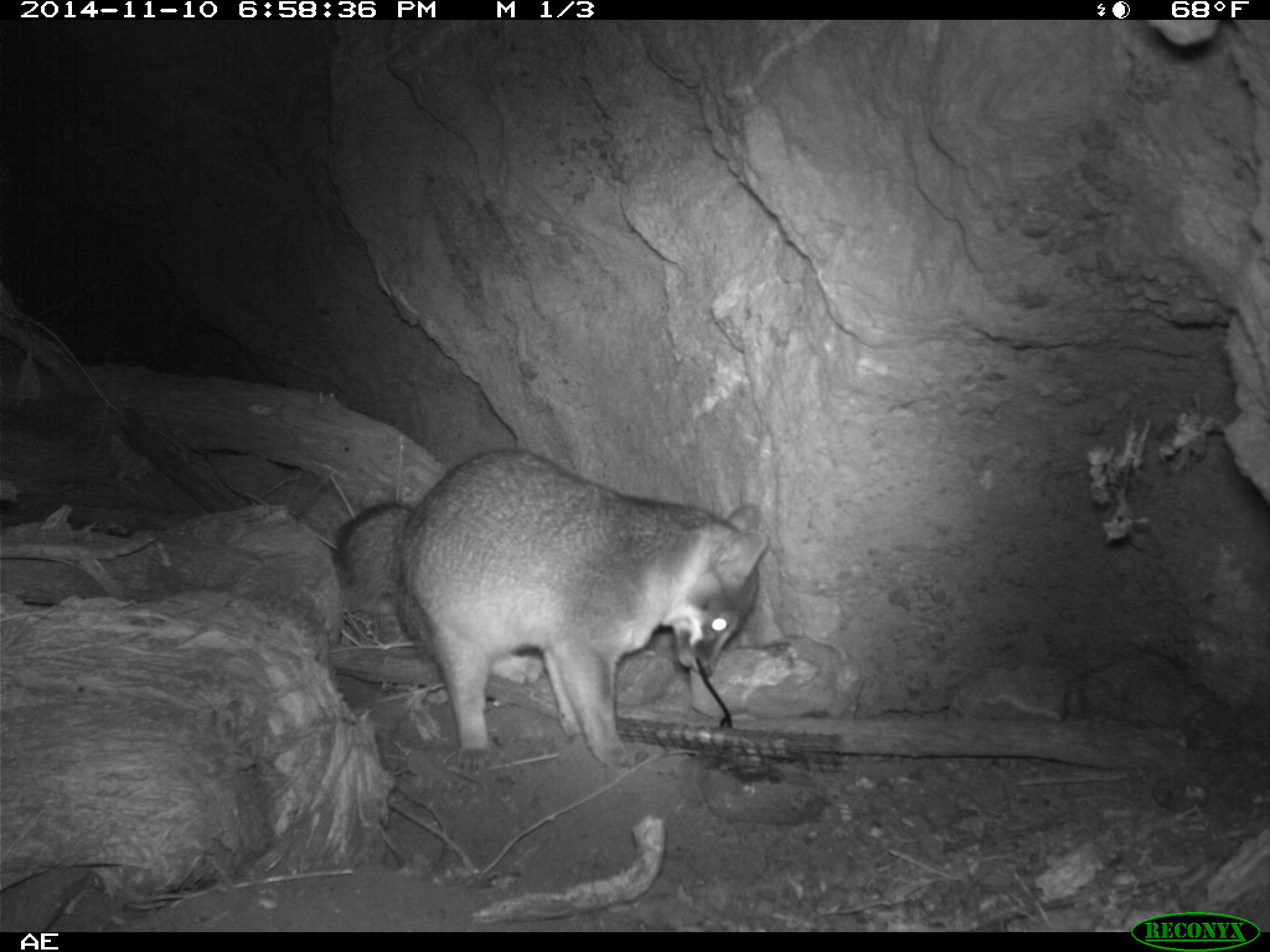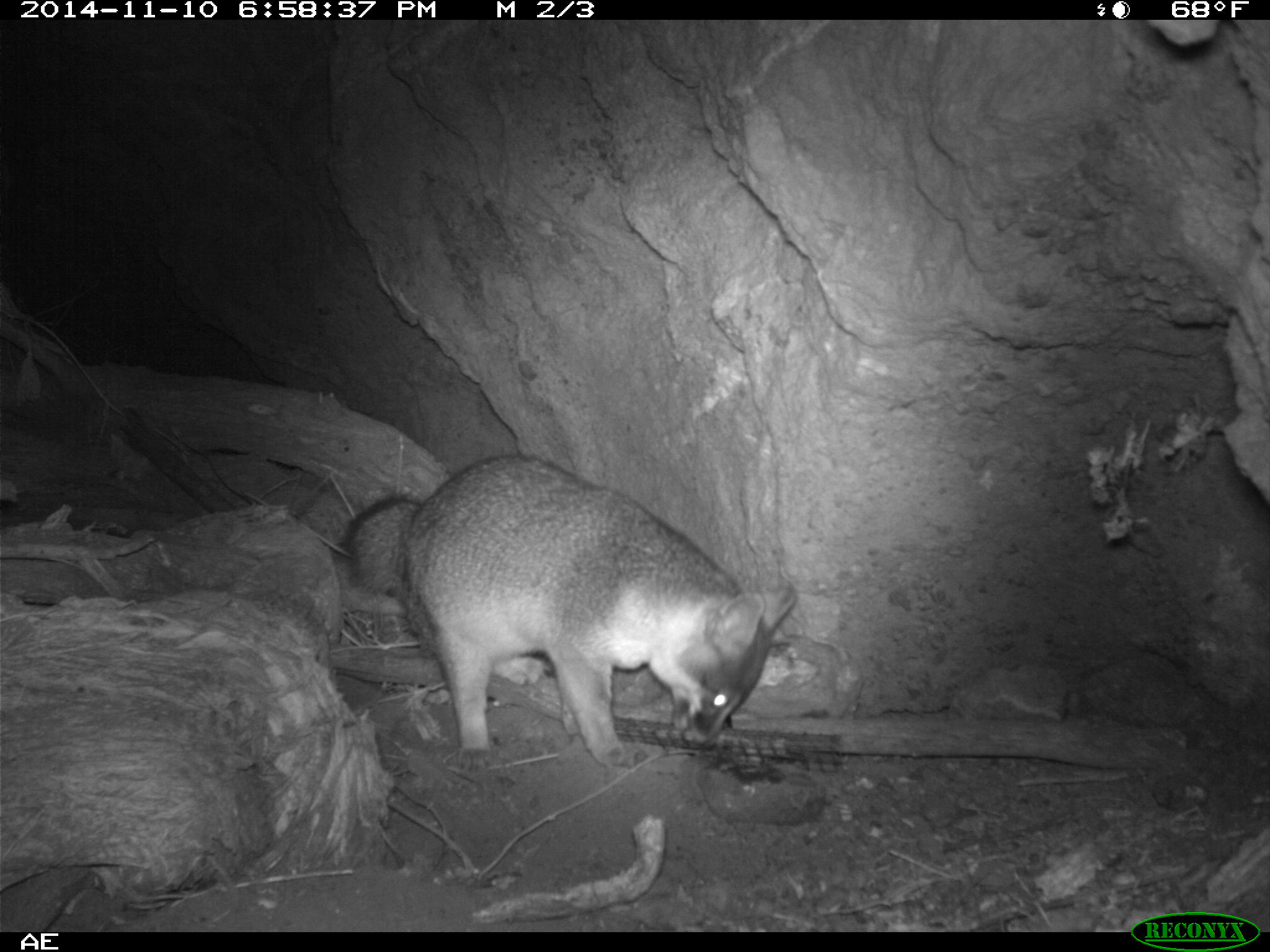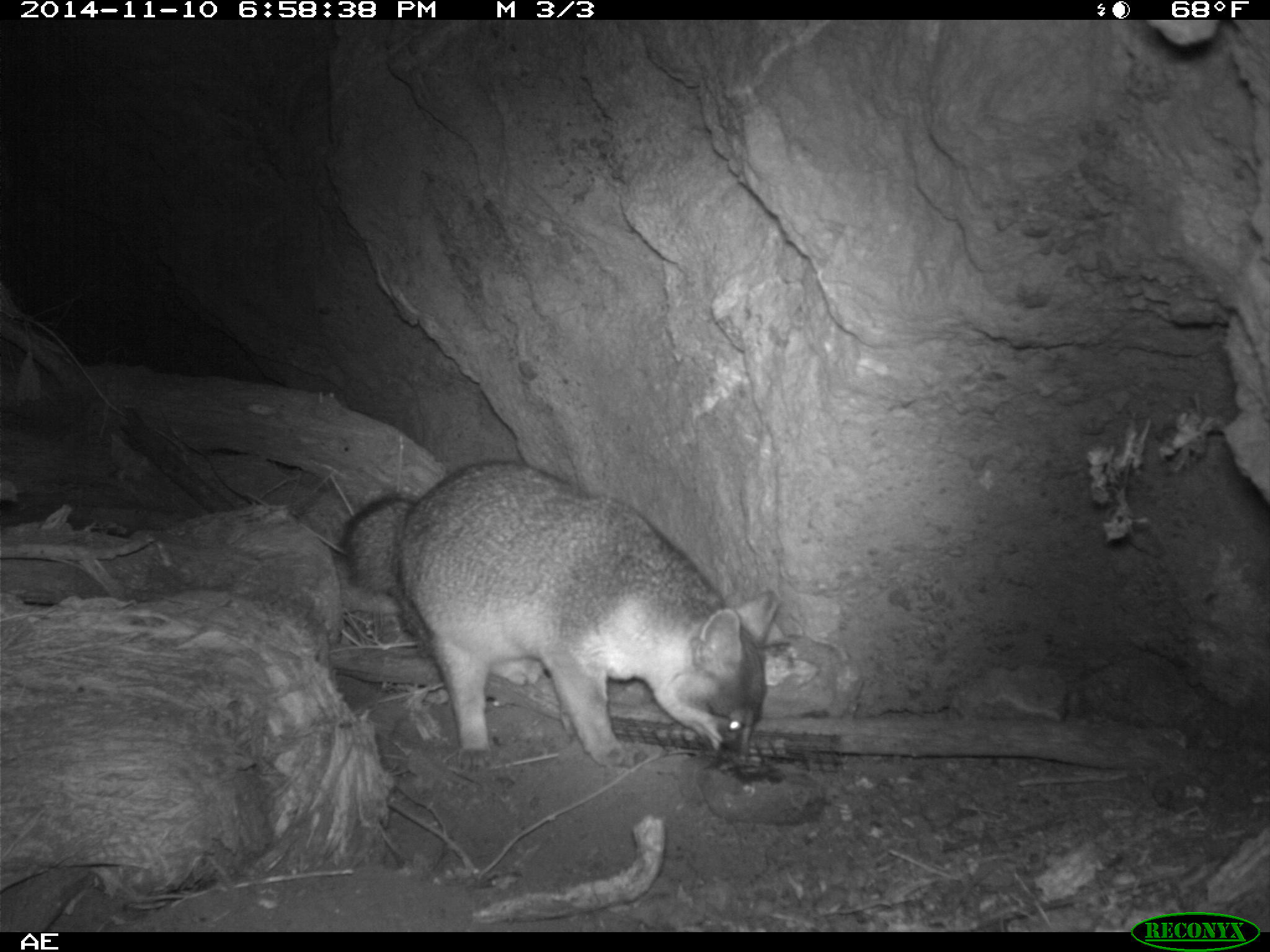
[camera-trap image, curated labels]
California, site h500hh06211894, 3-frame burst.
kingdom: Animalia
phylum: Chordata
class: Mammalia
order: Carnivora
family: Canidae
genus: Urocyon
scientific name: Urocyon littoralis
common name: island fox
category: fox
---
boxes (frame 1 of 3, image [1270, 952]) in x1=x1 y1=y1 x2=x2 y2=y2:
fox: x1=331 y1=449 x2=770 y2=770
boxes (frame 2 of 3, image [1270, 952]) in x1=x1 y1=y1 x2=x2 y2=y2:
fox: x1=344 y1=452 x2=796 y2=769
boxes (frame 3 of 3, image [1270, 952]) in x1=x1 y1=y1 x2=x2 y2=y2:
fox: x1=344 y1=461 x2=779 y2=772